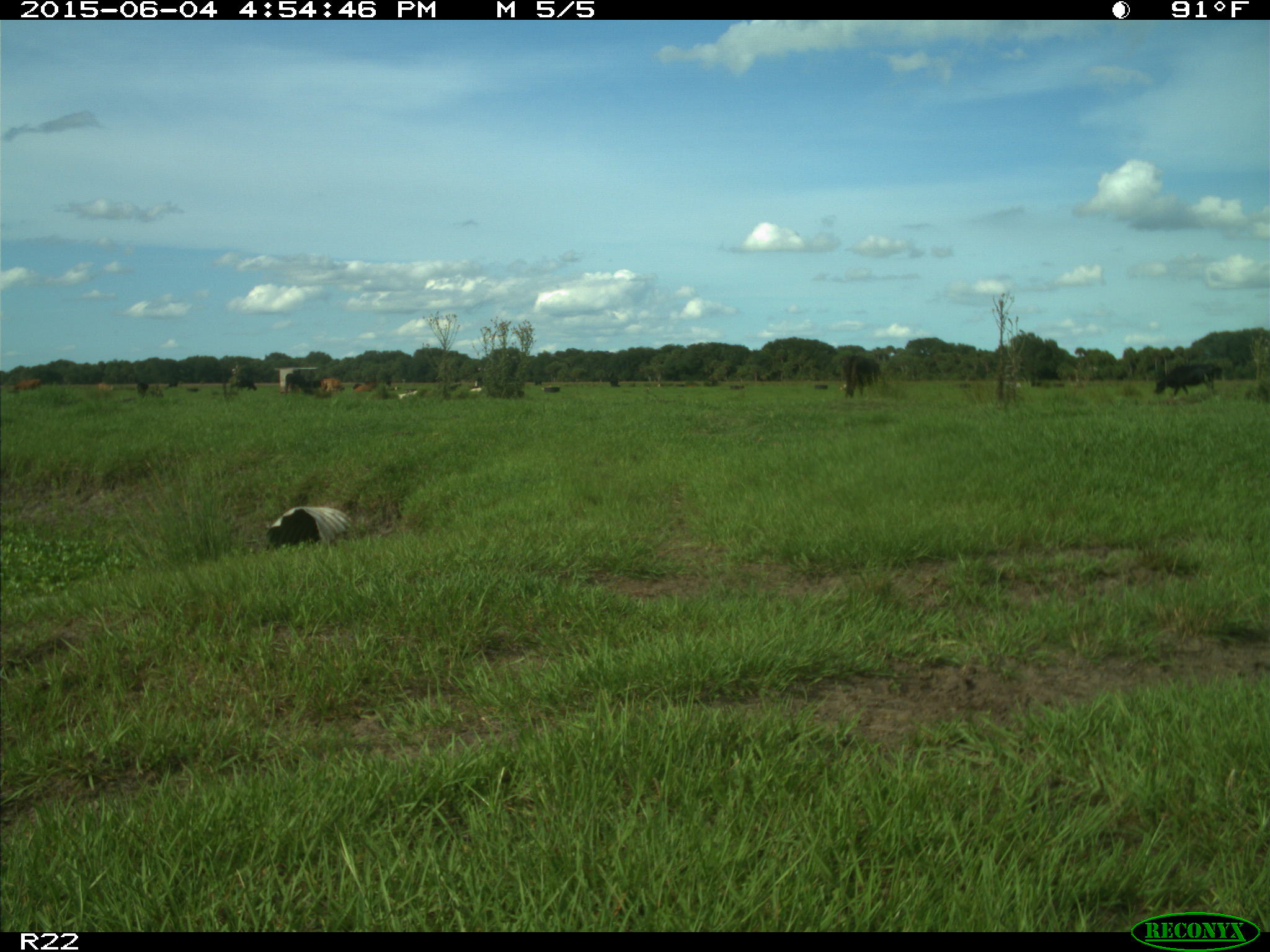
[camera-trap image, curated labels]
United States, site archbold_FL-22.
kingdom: Animalia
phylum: Chordata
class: Mammalia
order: Artiodactyla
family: Bovidae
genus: Bos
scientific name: Bos taurus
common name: domestic cow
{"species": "Bos taurus (domestic cow)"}